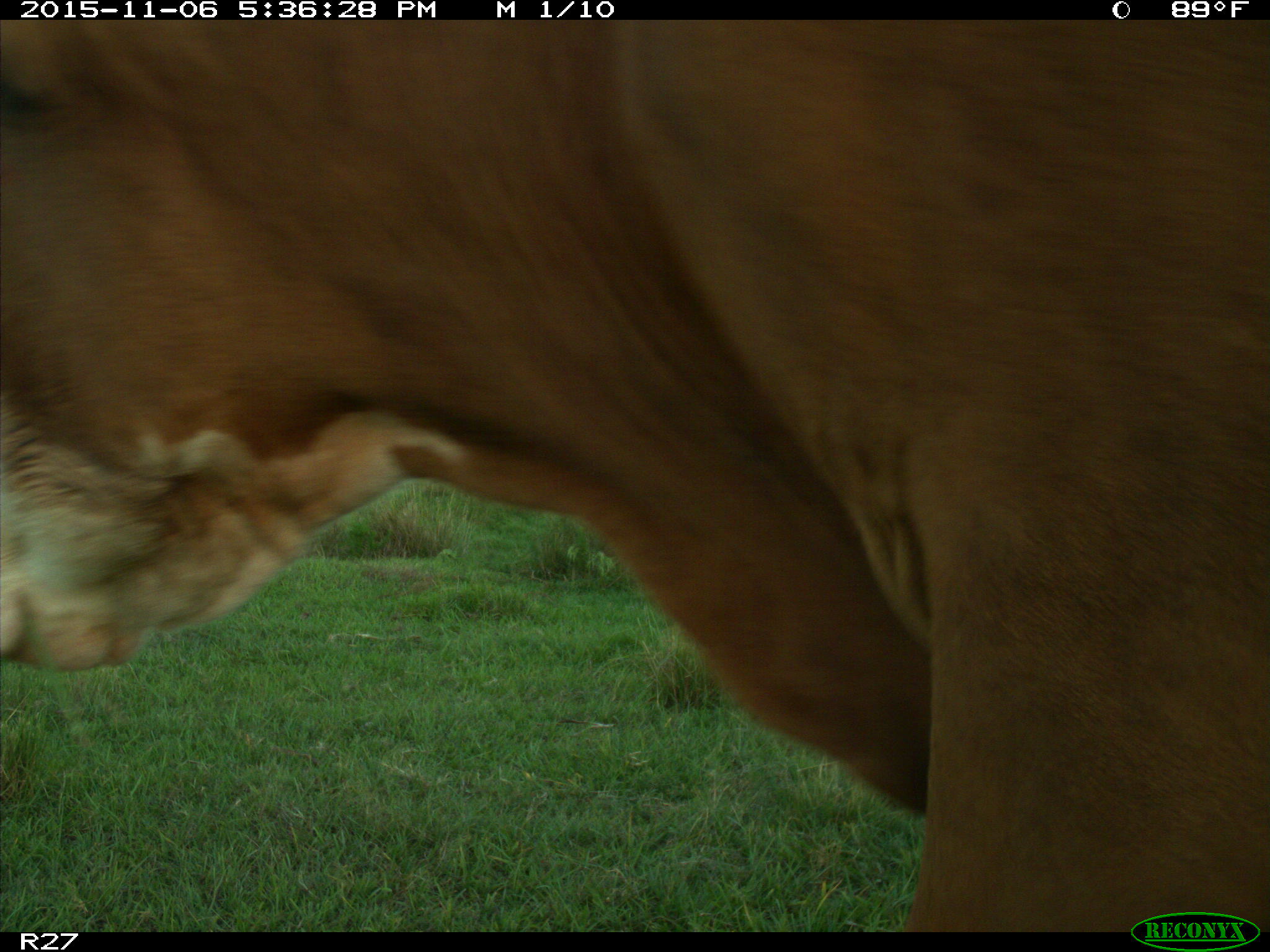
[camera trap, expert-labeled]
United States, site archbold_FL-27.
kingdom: Animalia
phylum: Chordata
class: Mammalia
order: Artiodactyla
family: Bovidae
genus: Bos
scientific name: Bos taurus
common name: domestic cow